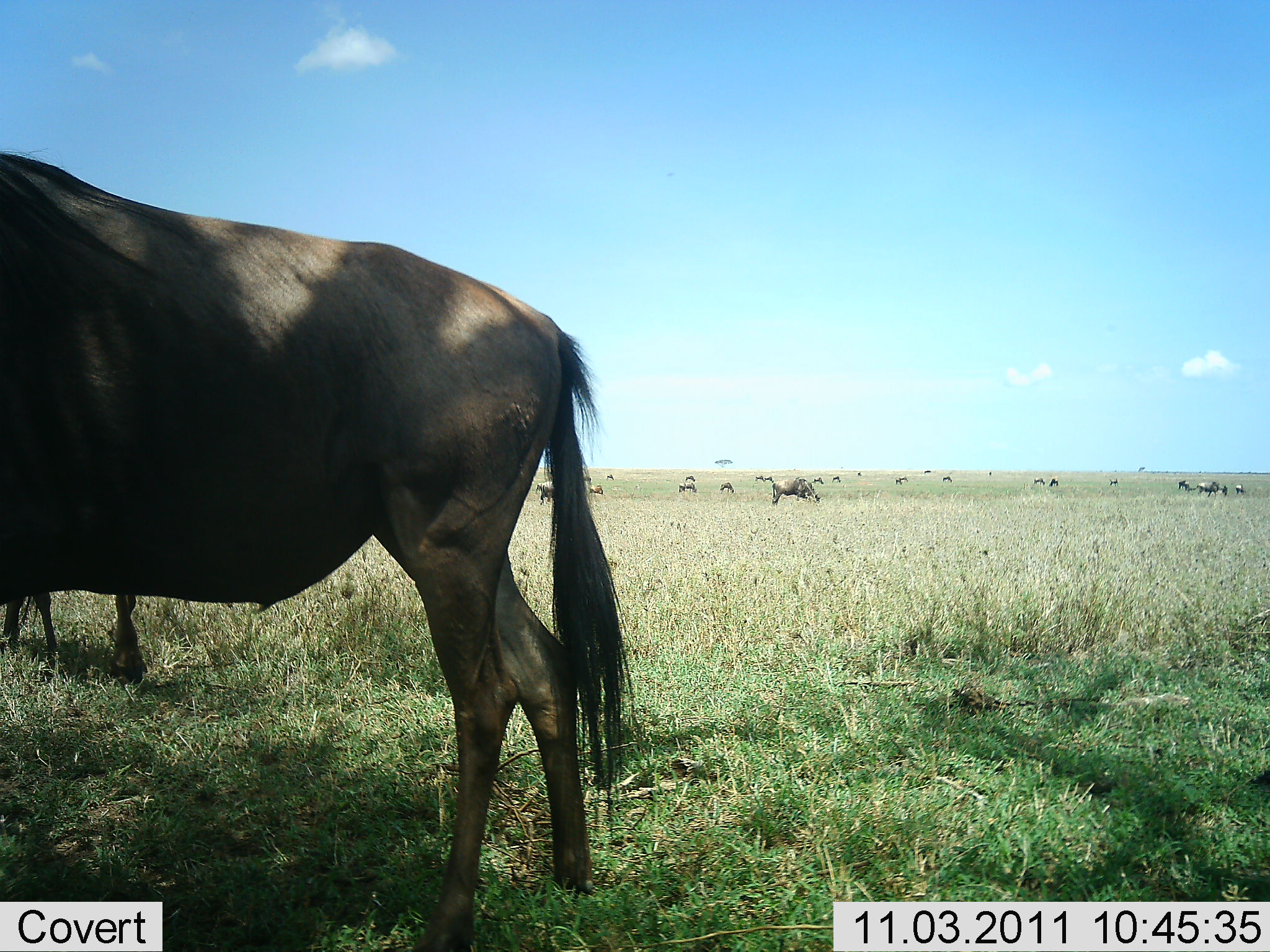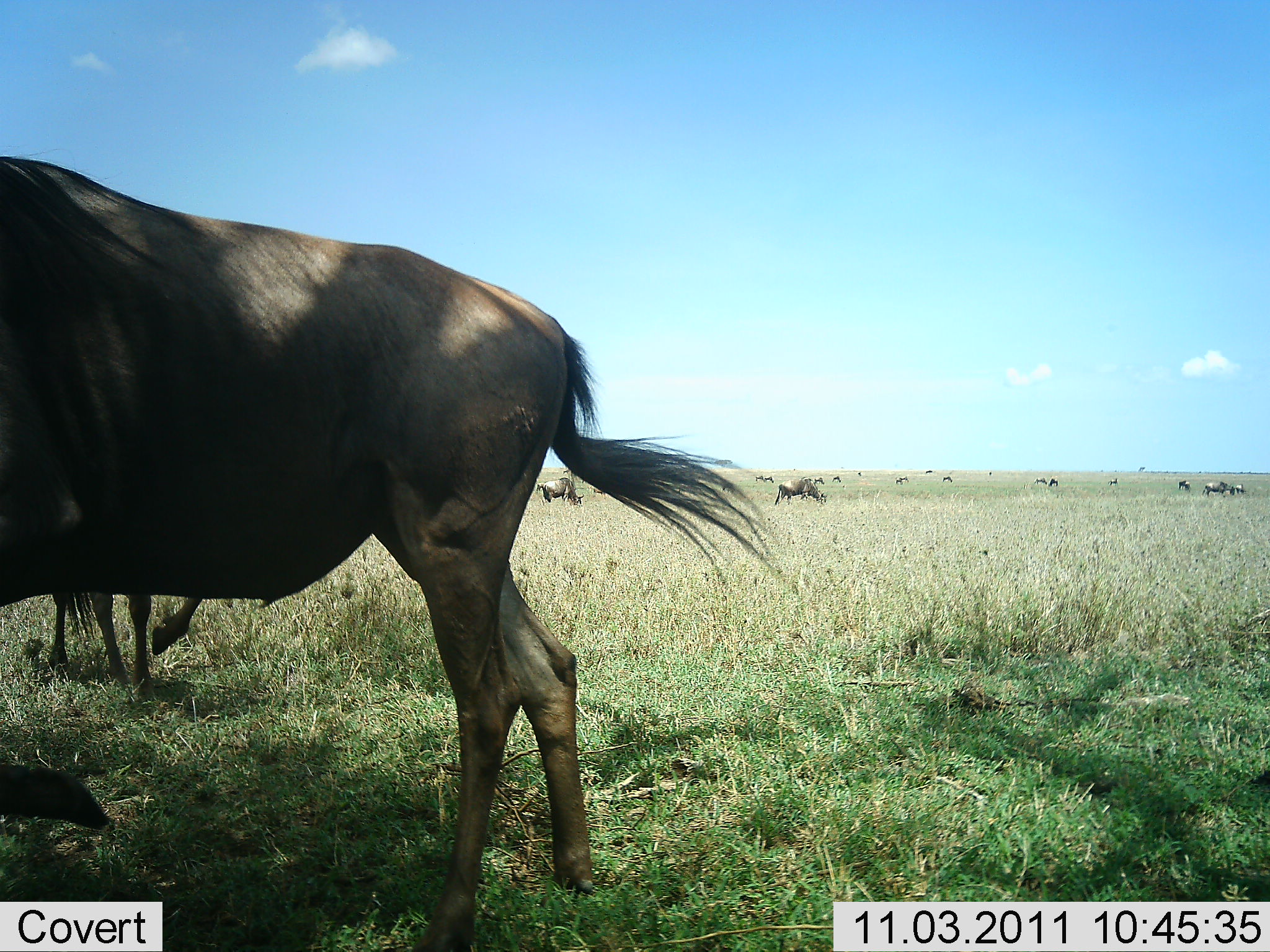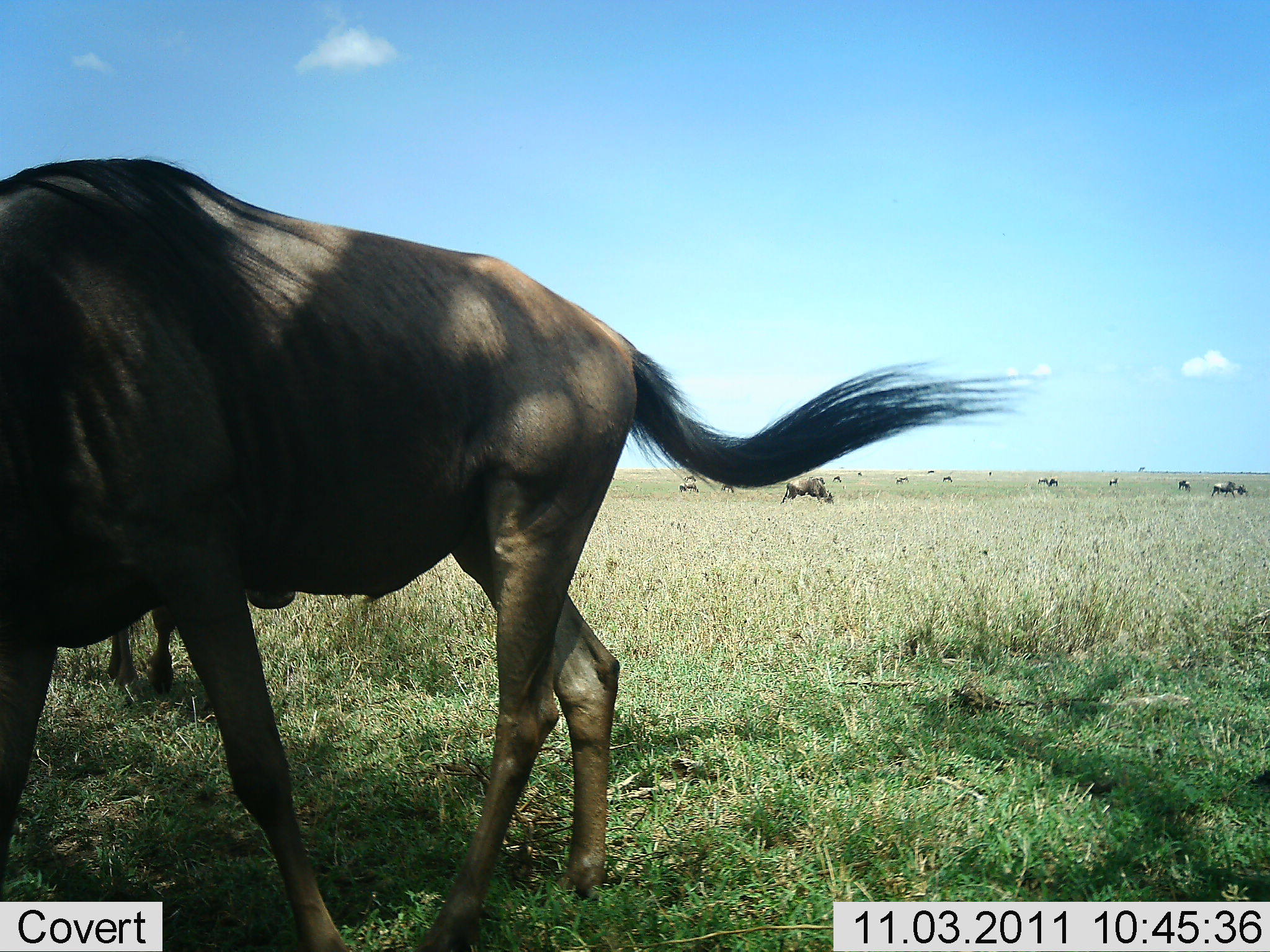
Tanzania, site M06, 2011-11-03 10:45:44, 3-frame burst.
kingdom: Animalia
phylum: Chordata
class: Mammalia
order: Artiodactyla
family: Bovidae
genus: Connochaetes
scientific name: Connochaetes taurinus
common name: blue wildebeest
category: wildebeest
Wildebeest (blue wildebeest) (Connochaetes taurinus), count 11-50. Behavior (volunteer vote fractions): standing 83%, resting 0%, moving 42%, interacting 0%. Young present (vote fraction): 0%. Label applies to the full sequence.